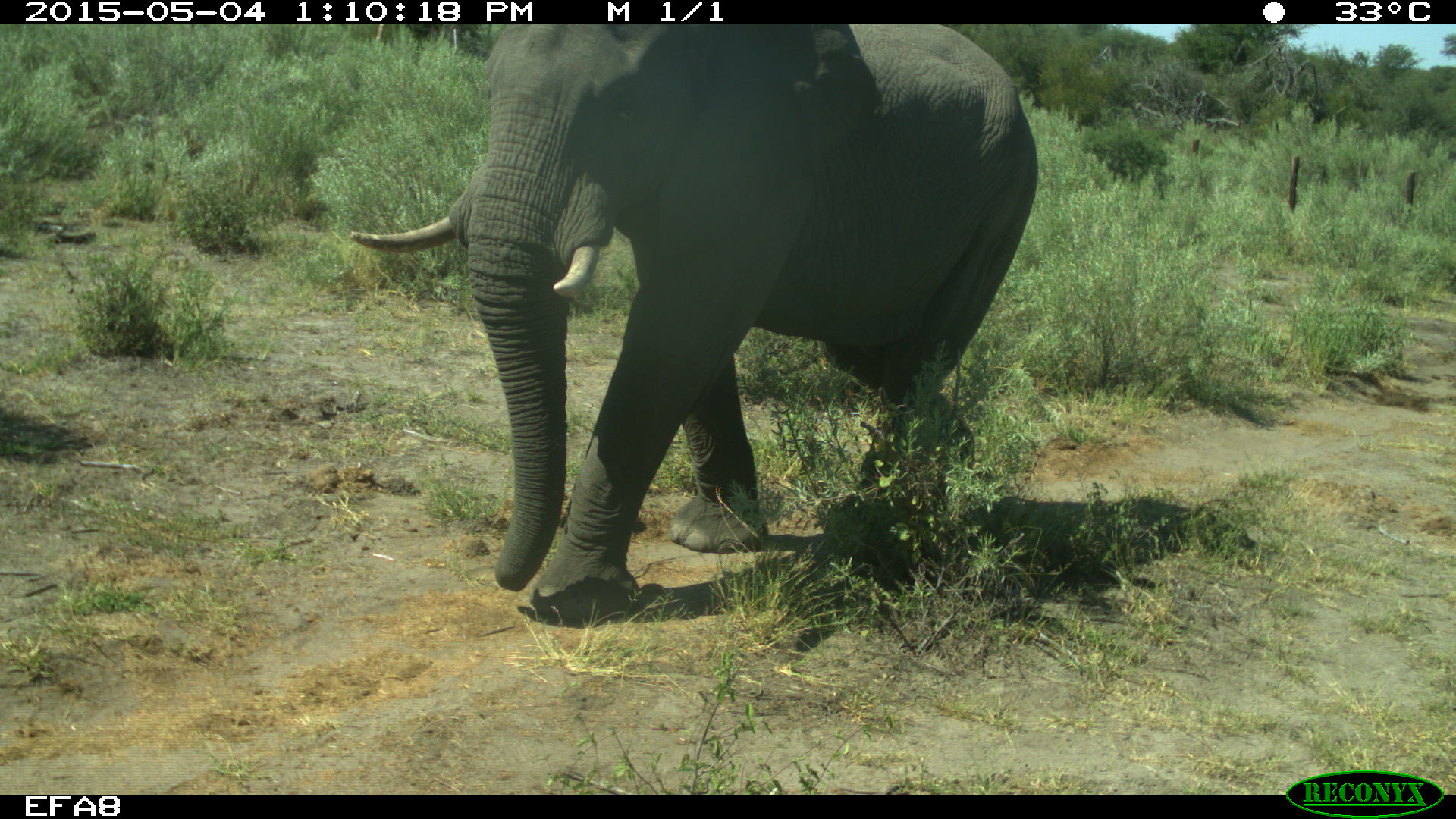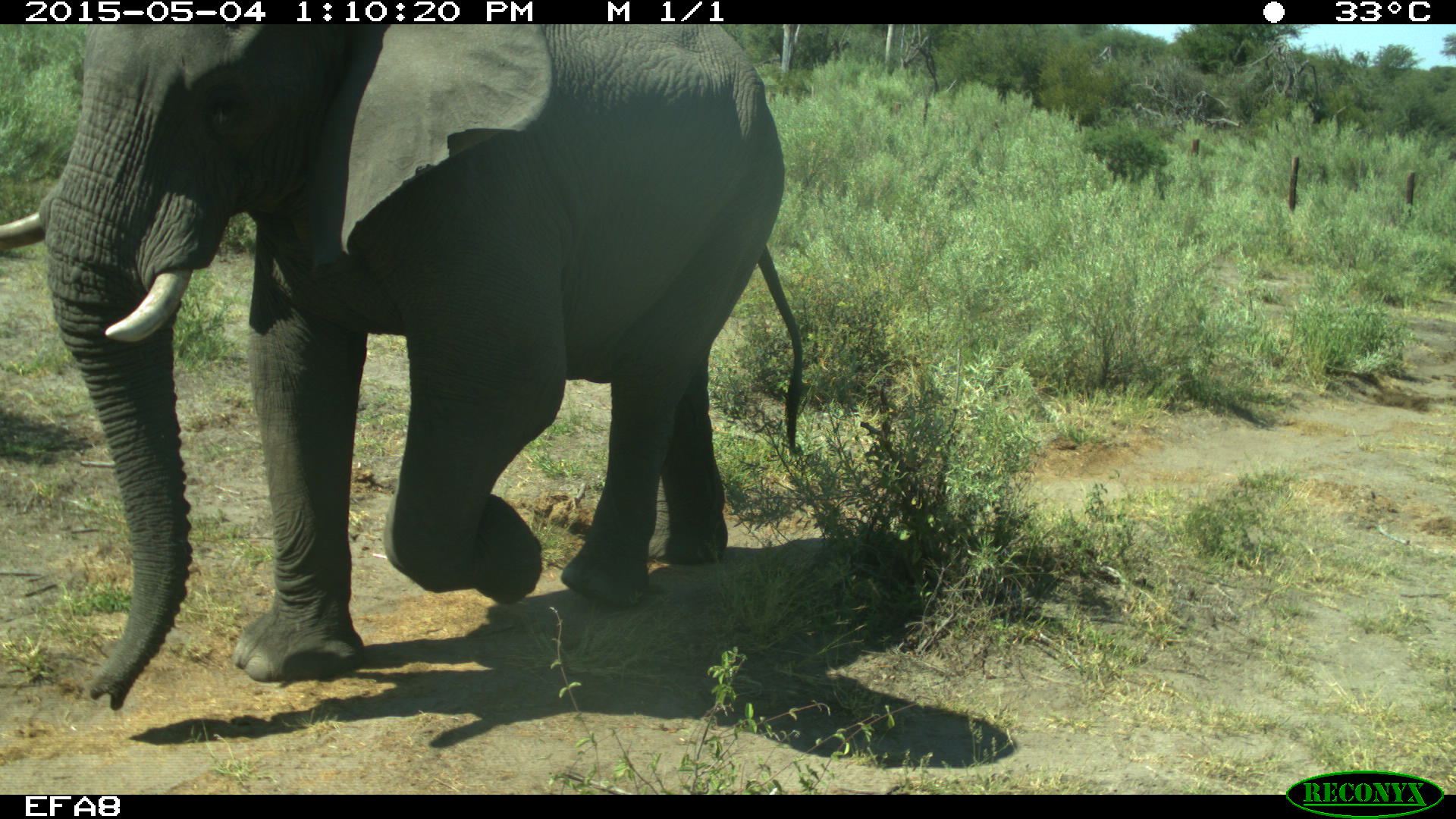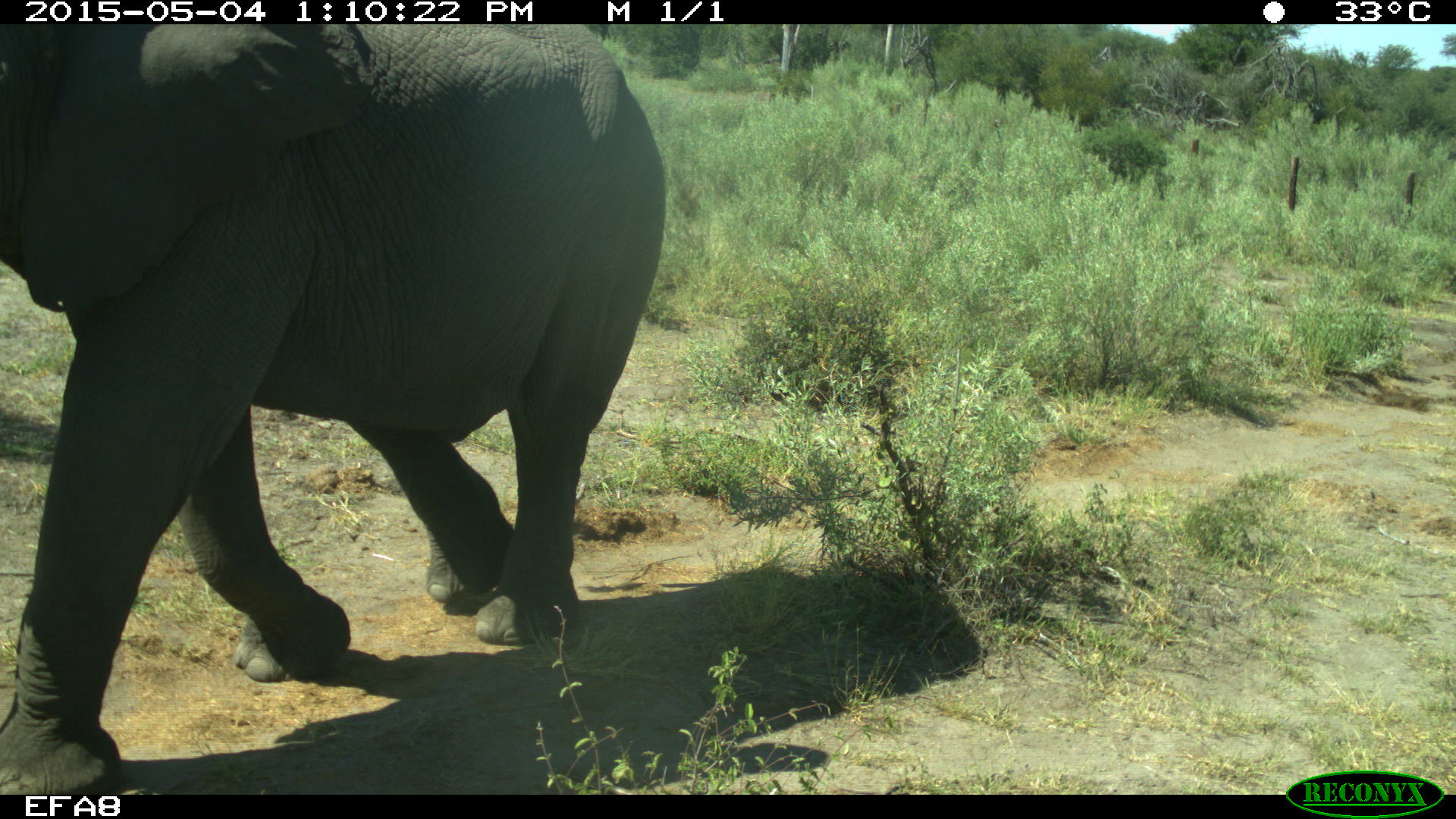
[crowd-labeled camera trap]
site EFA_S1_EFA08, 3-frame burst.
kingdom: Animalia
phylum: Chordata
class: Mammalia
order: Proboscidea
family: Elephantidae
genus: Loxodonta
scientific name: Loxodonta africana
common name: african bush elephant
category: elephant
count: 1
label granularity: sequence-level